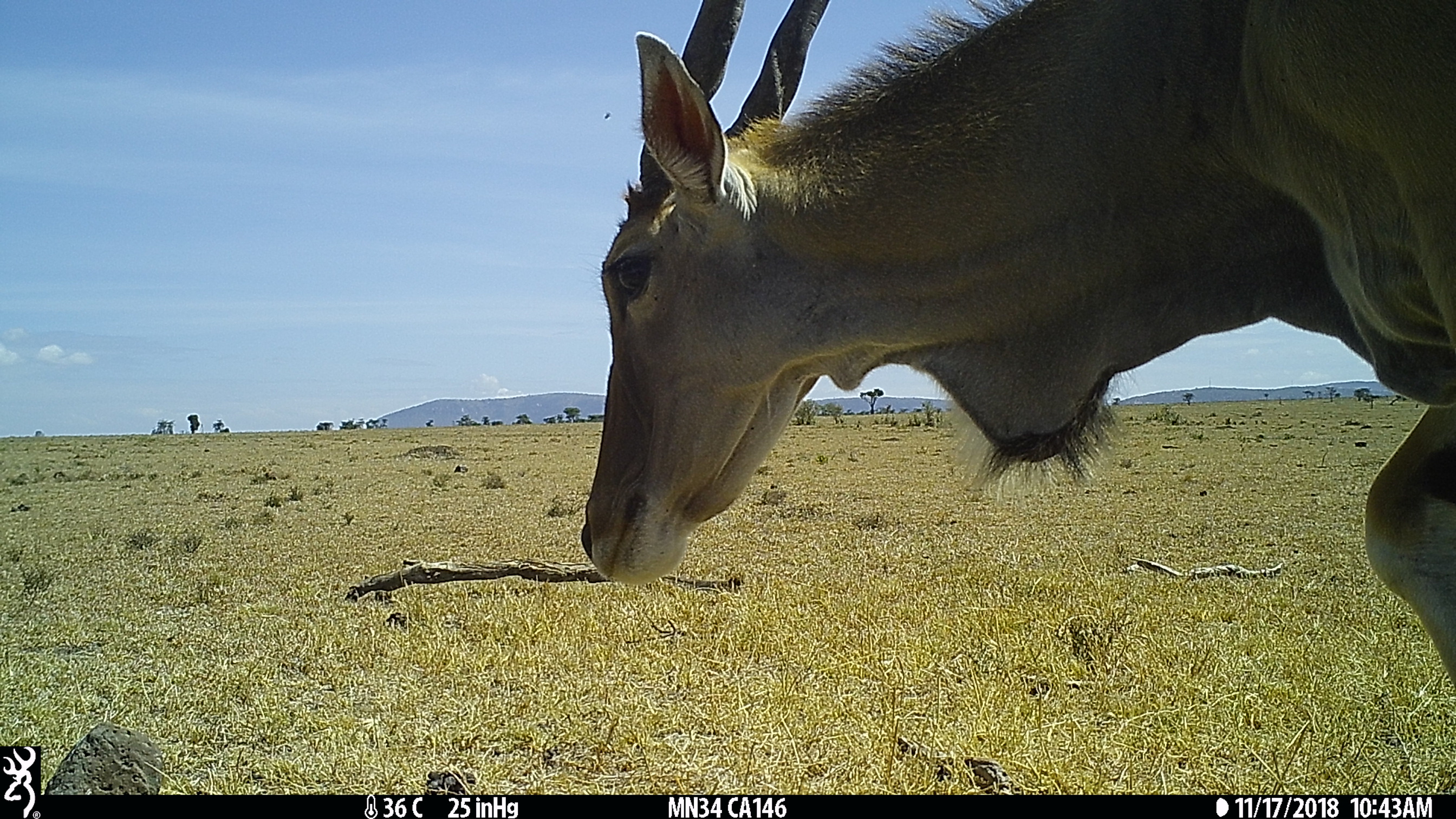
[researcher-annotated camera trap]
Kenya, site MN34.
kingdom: Animalia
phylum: Chordata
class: Mammalia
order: Artiodactyla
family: Bovidae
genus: Tragelaphus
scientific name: Tragelaphus oryx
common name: eland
Eland (Tragelaphus oryx).